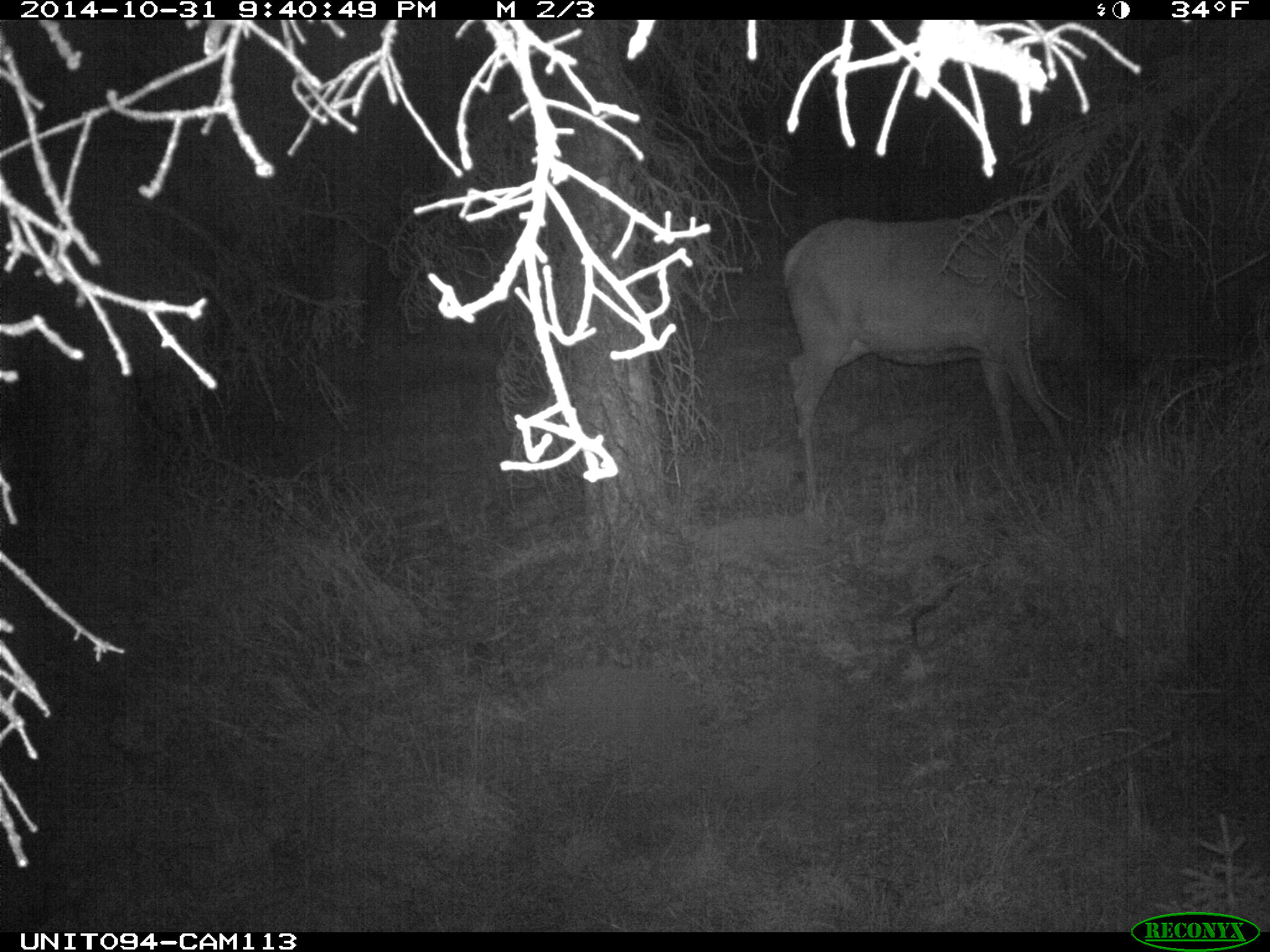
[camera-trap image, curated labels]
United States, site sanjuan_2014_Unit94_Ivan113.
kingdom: Animalia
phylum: Chordata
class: Mammalia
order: Artiodactyla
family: Cervidae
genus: Cervus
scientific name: Cervus elaphus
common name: red deer